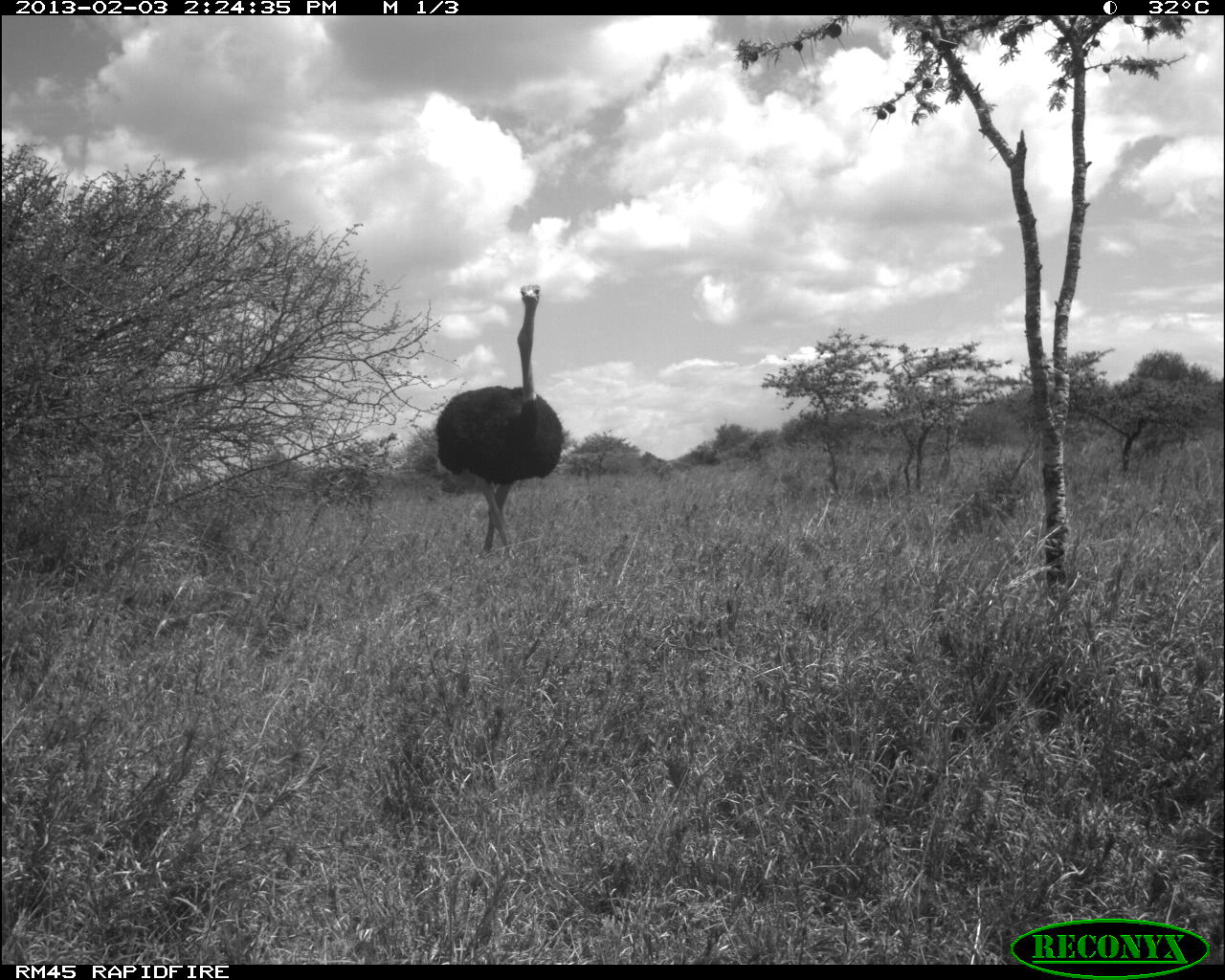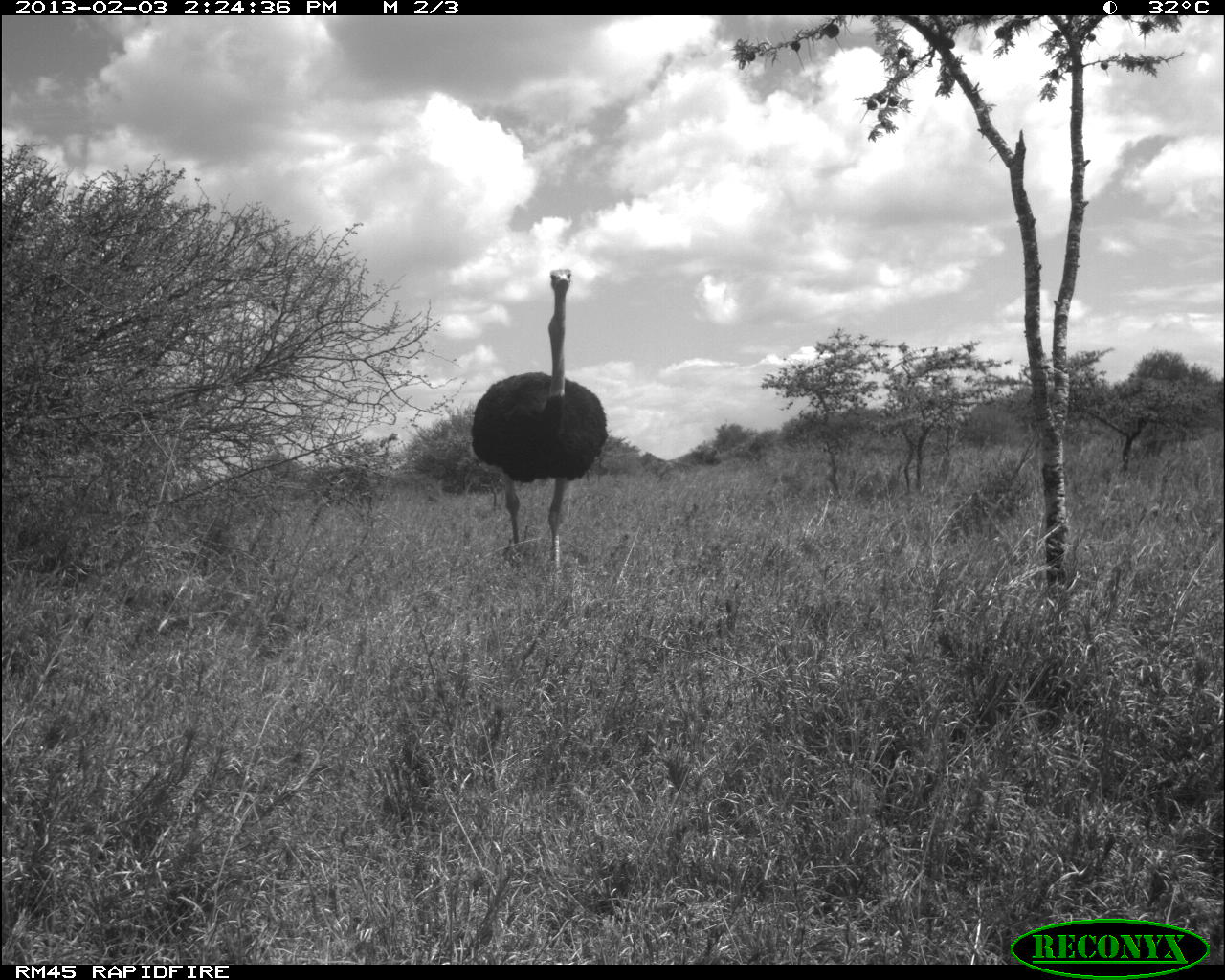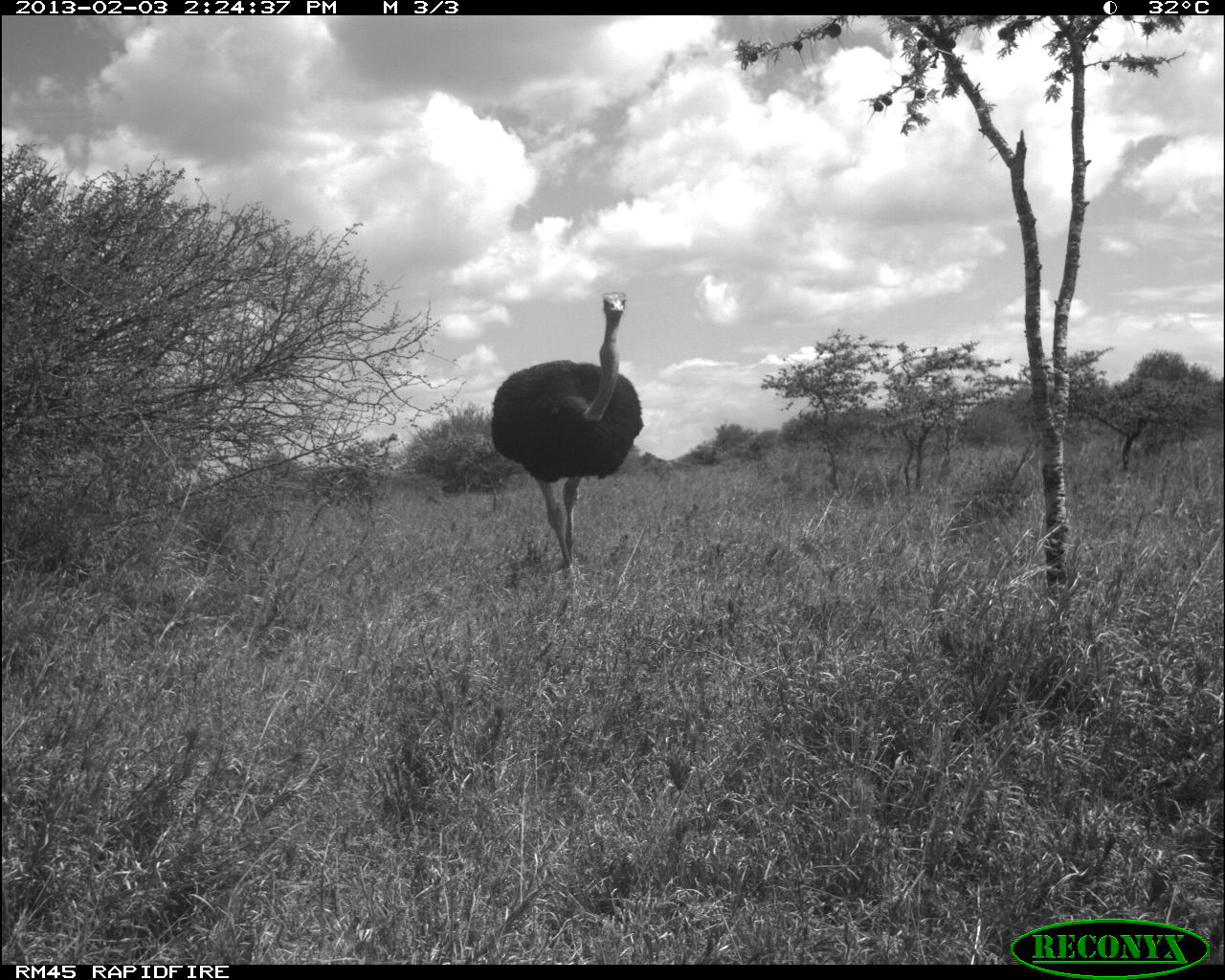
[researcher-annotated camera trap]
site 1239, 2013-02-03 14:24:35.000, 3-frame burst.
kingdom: Animalia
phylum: Chordata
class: Aves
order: Struthioniformes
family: Struthionidae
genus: Struthio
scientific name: Struthio camelus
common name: common ostrich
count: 1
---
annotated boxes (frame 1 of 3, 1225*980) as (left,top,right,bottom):
struthio camelus: (434,284,566,555)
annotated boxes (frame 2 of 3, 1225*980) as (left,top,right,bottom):
struthio camelus: (471,269,607,569)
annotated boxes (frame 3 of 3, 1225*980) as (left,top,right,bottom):
struthio camelus: (490,291,643,571)